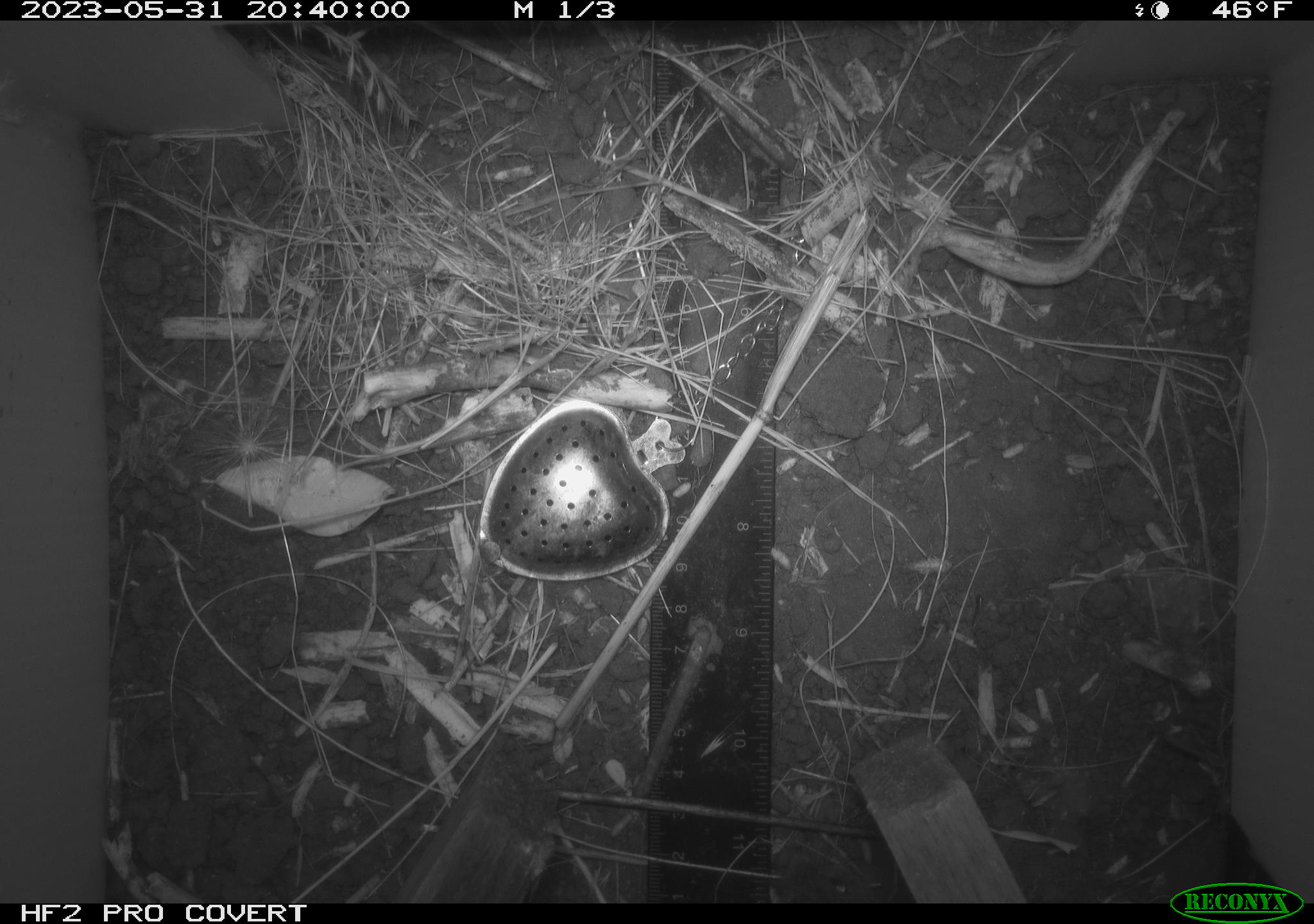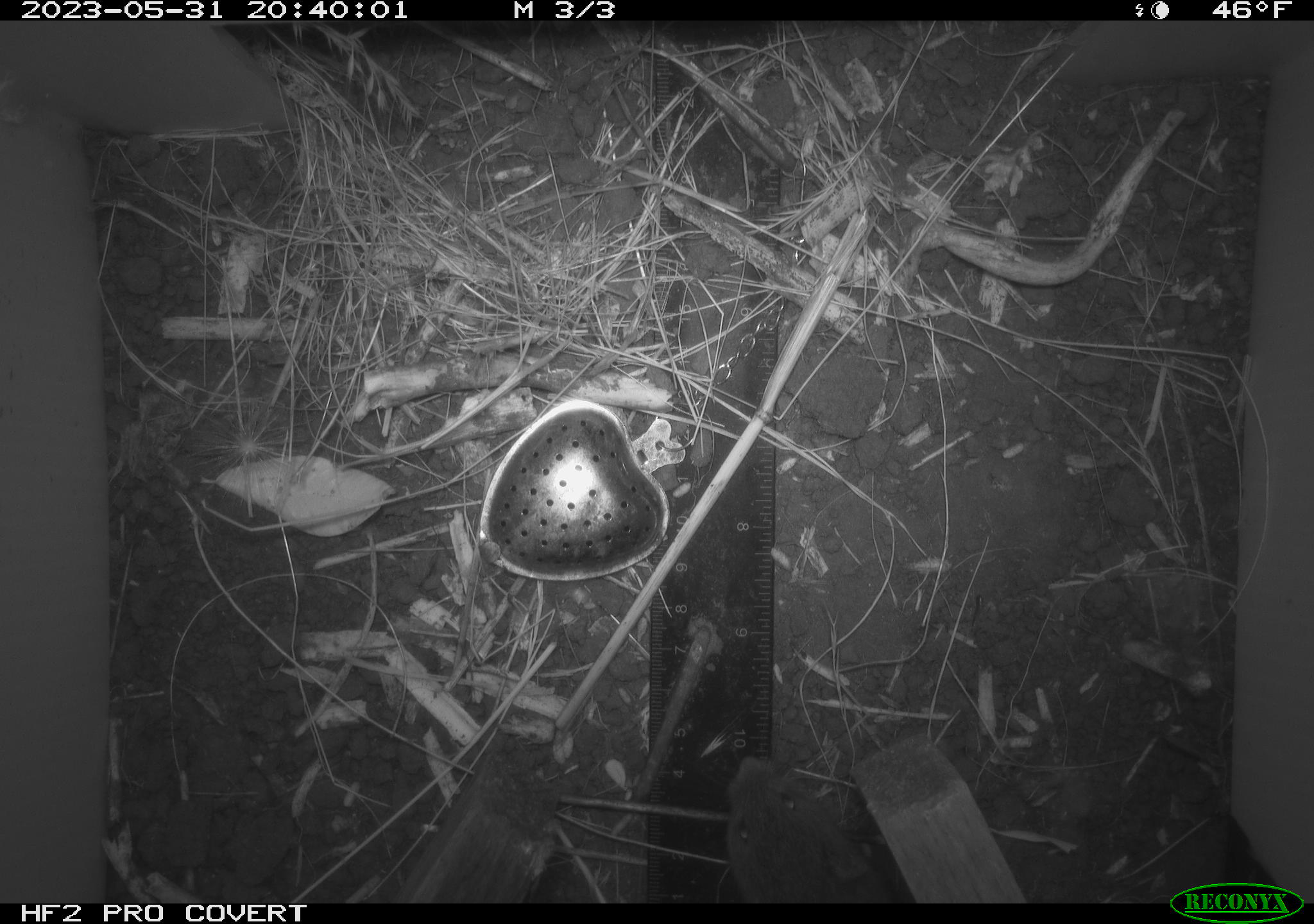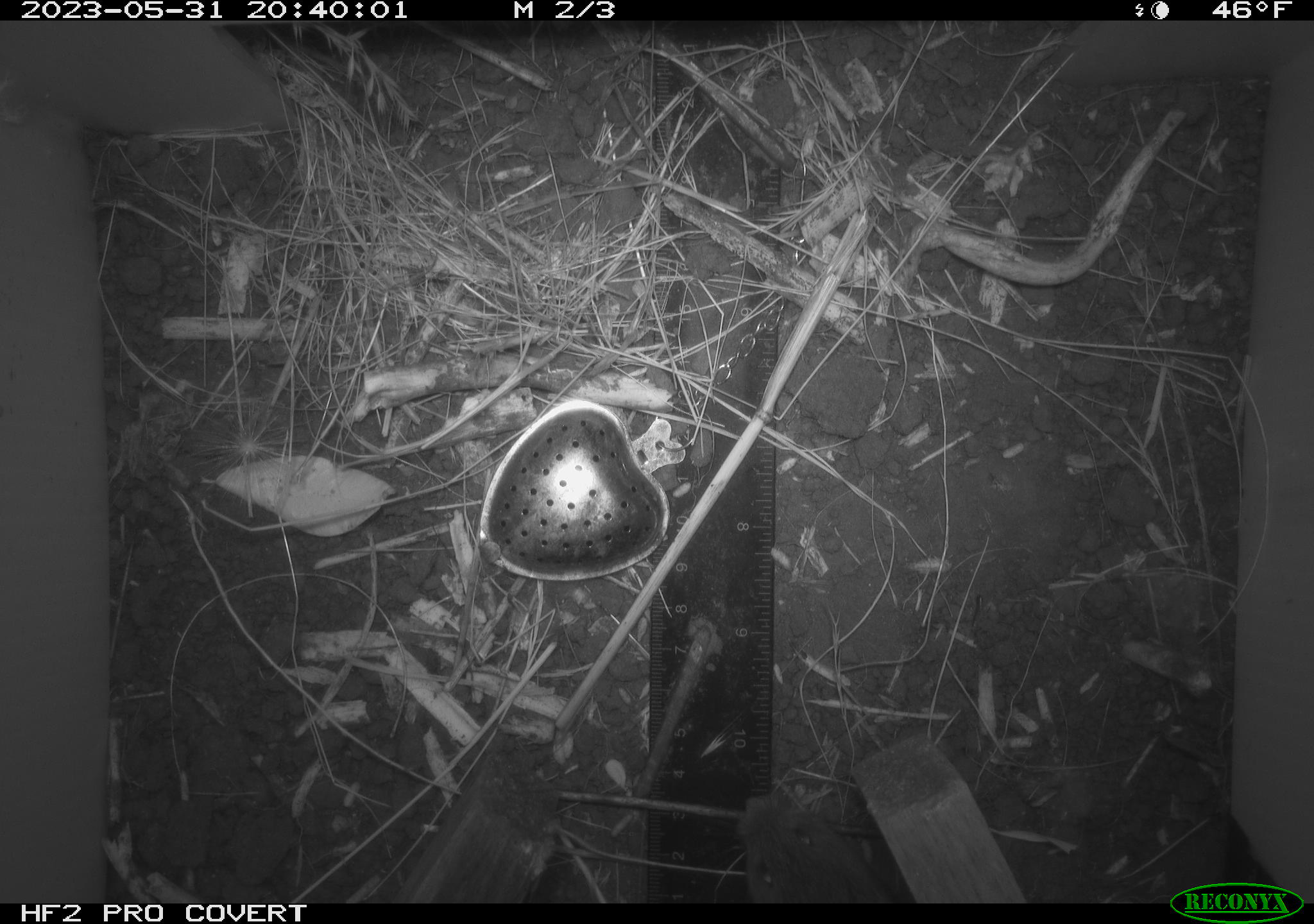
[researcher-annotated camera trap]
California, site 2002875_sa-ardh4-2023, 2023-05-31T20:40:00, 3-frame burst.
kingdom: Animalia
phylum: Chordata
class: Mammalia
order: Rodentia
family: Cricetidae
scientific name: Arvicolinae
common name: voles, lemmings, and muskrats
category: arvicolinae subfamily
Arvicolinae subfamily (voles, lemmings, and muskrats) (Arvicolinae).